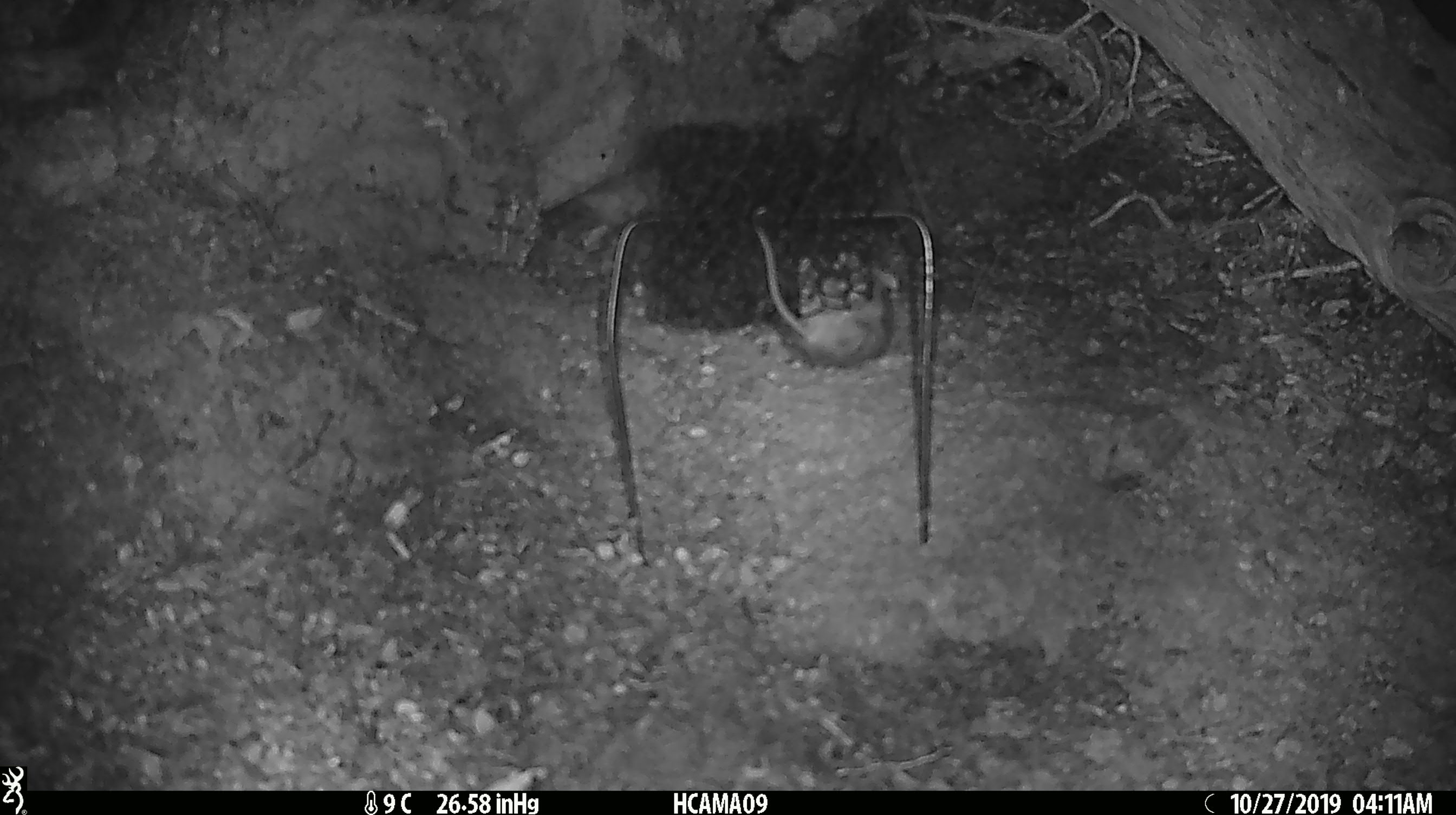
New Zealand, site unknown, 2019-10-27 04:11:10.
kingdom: Animalia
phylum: Chordata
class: Mammalia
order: Rodentia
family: Muridae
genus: Mus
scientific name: Mus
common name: mouse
Mouse (Mus).